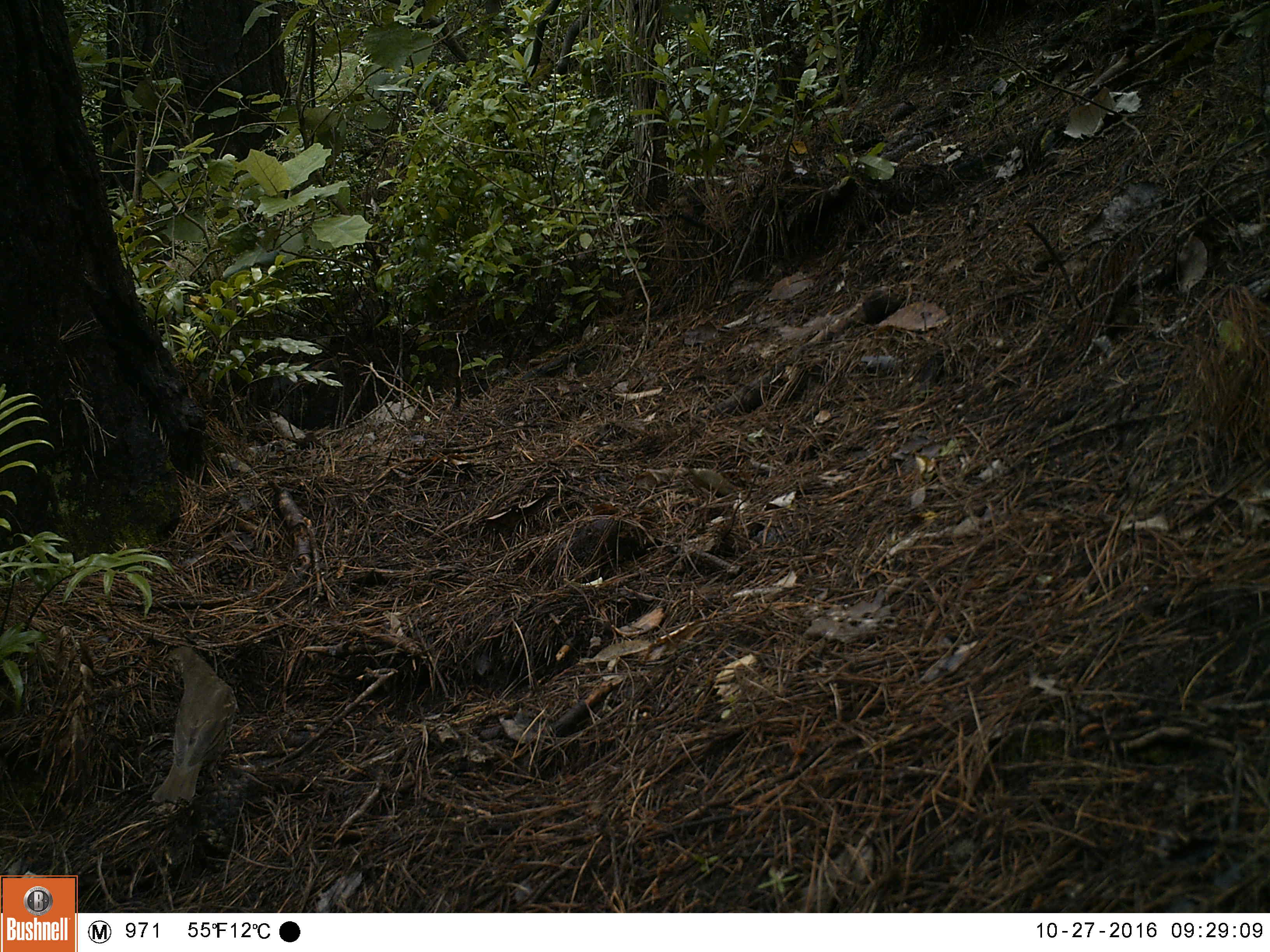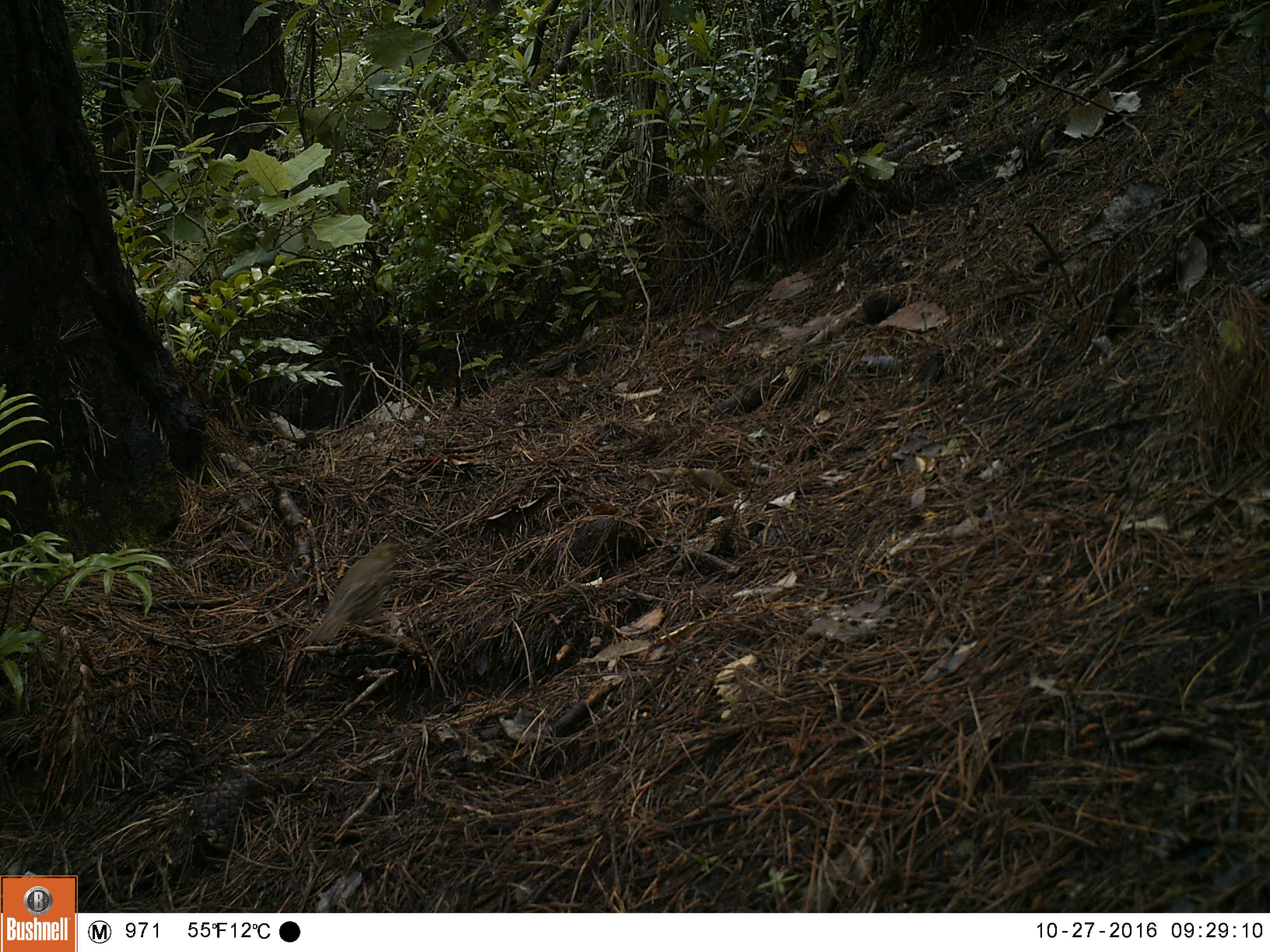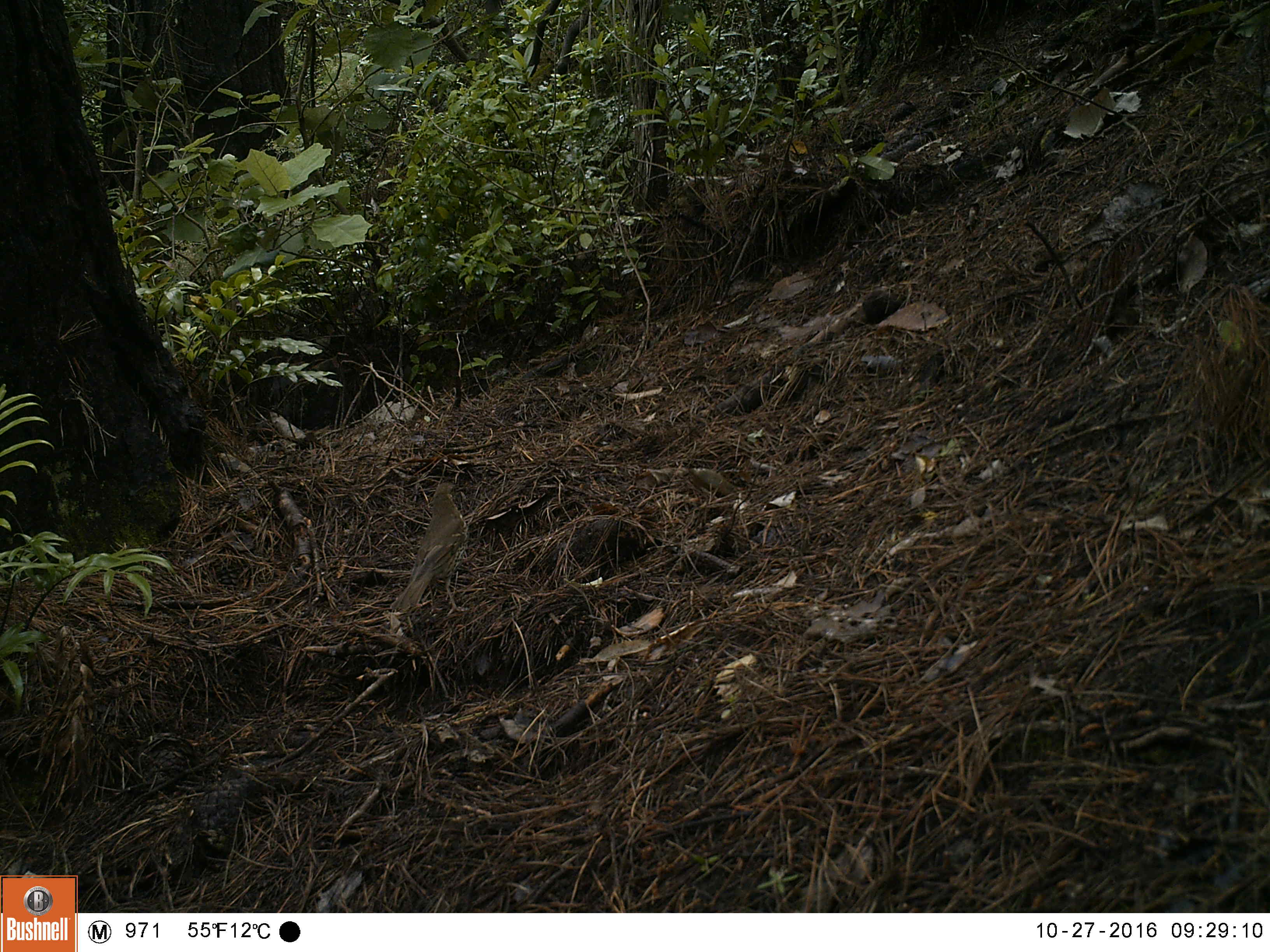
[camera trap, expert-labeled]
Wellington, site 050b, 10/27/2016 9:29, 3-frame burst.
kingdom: Animalia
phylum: Chordata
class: Aves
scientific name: Aves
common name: bird